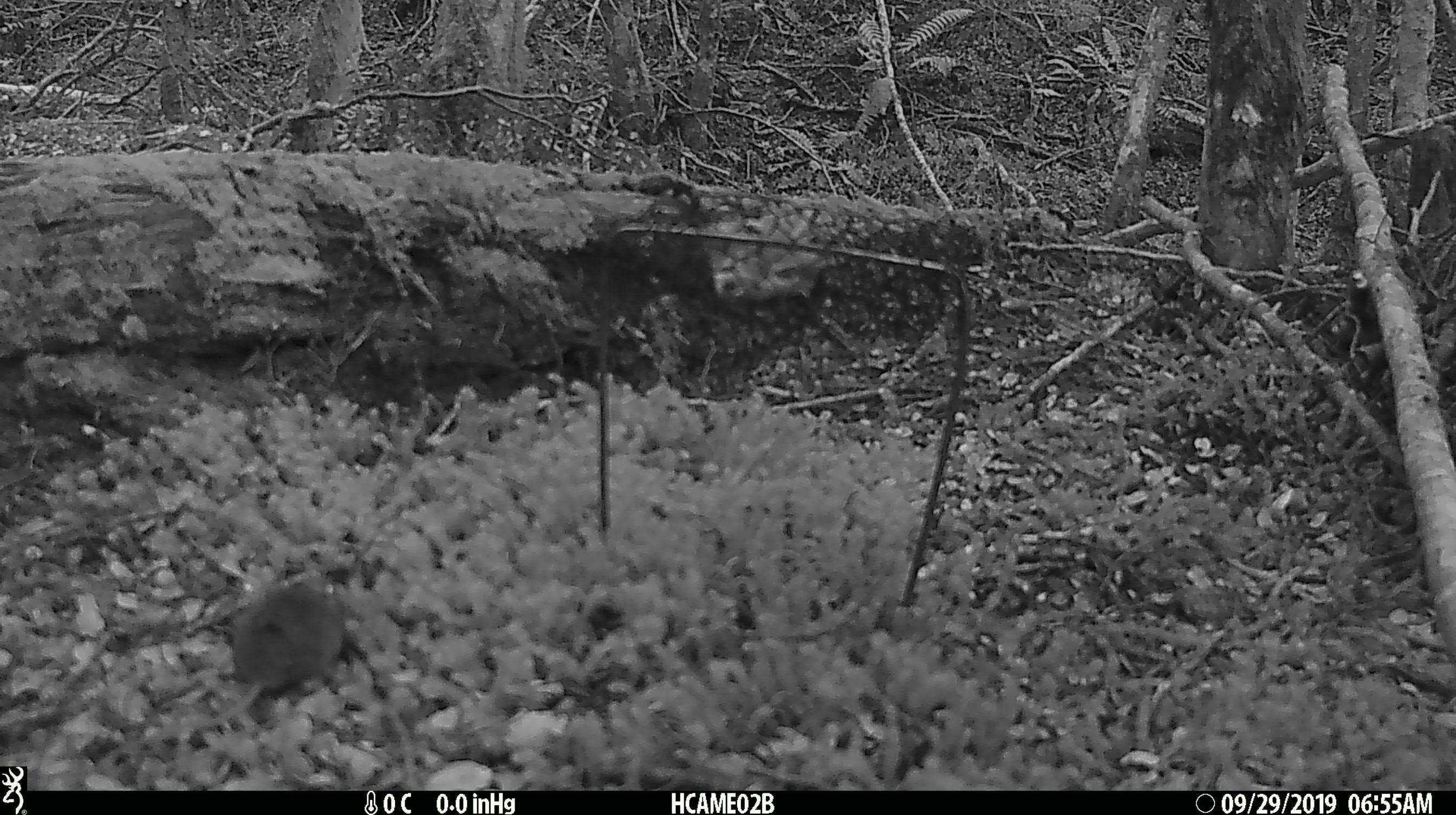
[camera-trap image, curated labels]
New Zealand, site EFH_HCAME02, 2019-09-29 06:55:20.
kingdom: Animalia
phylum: Chordata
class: Mammalia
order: Rodentia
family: Muridae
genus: Mus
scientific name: Mus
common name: mouse